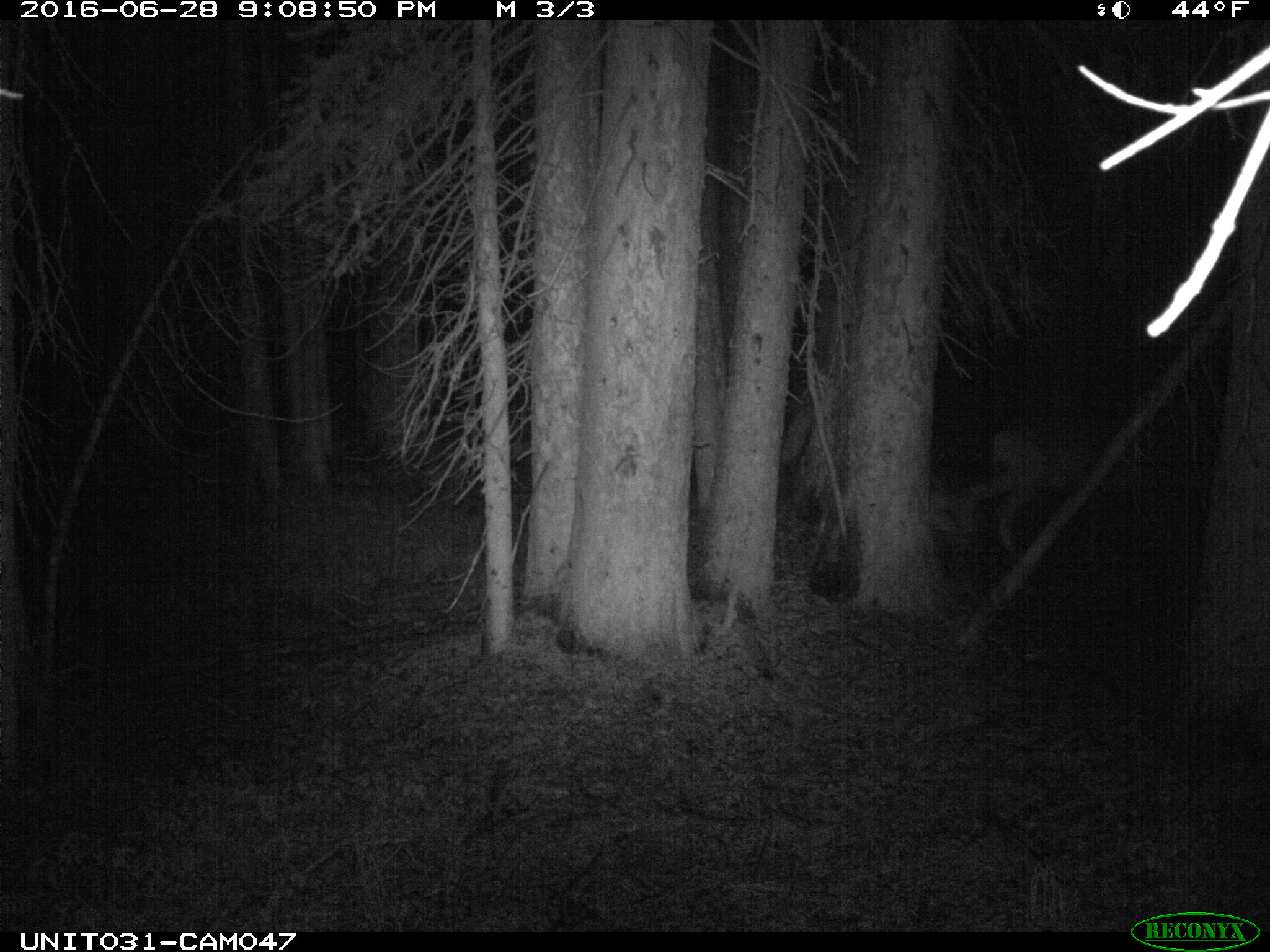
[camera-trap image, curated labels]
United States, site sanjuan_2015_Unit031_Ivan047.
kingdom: Animalia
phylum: Chordata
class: Mammalia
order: Artiodactyla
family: Cervidae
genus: Odocoileus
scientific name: Odocoileus hemionus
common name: mule deer